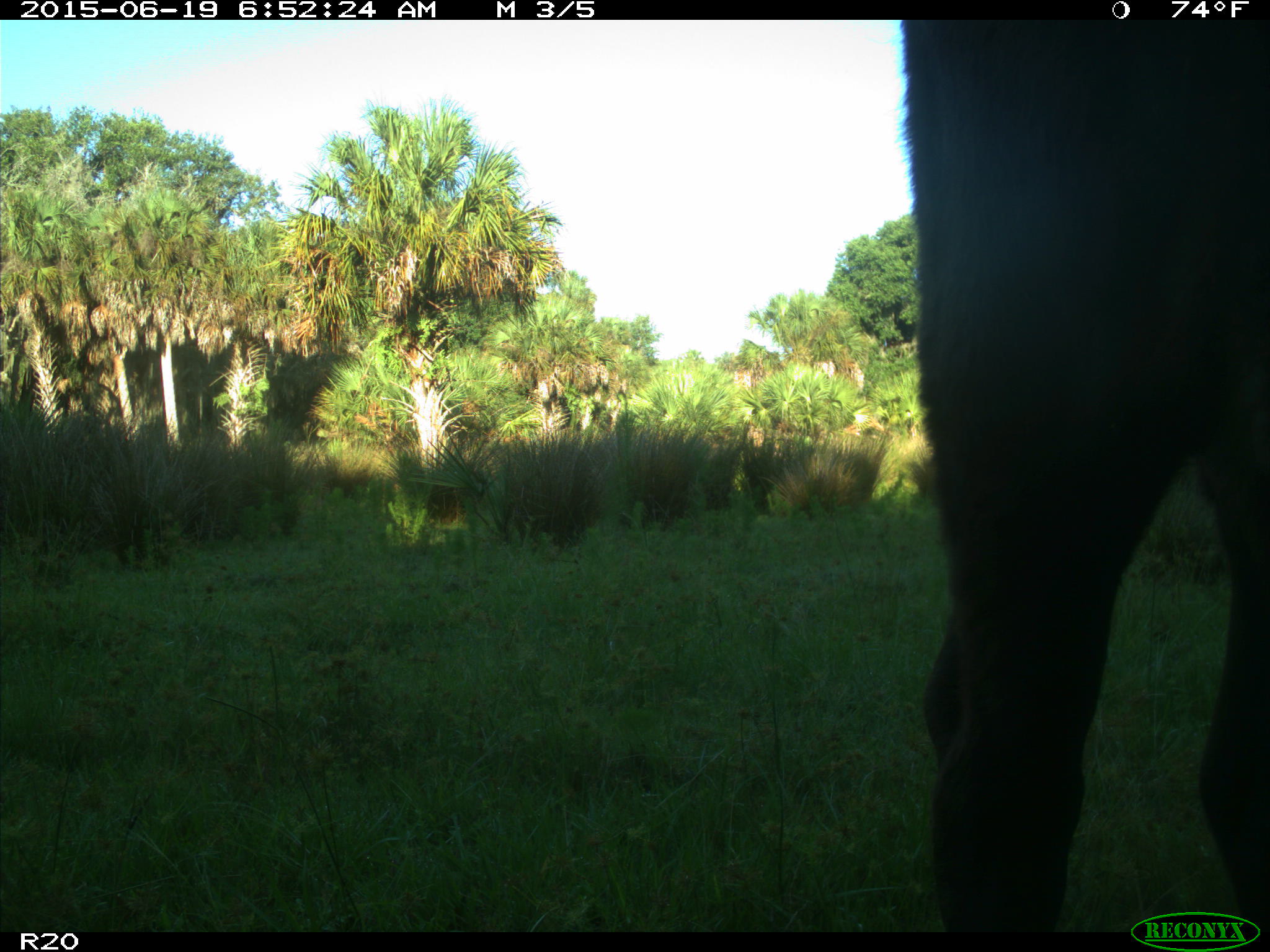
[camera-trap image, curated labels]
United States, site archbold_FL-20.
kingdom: Animalia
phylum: Chordata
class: Mammalia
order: Artiodactyla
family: Bovidae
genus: Bos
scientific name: Bos taurus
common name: domestic cow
Bos taurus (domestic cow).